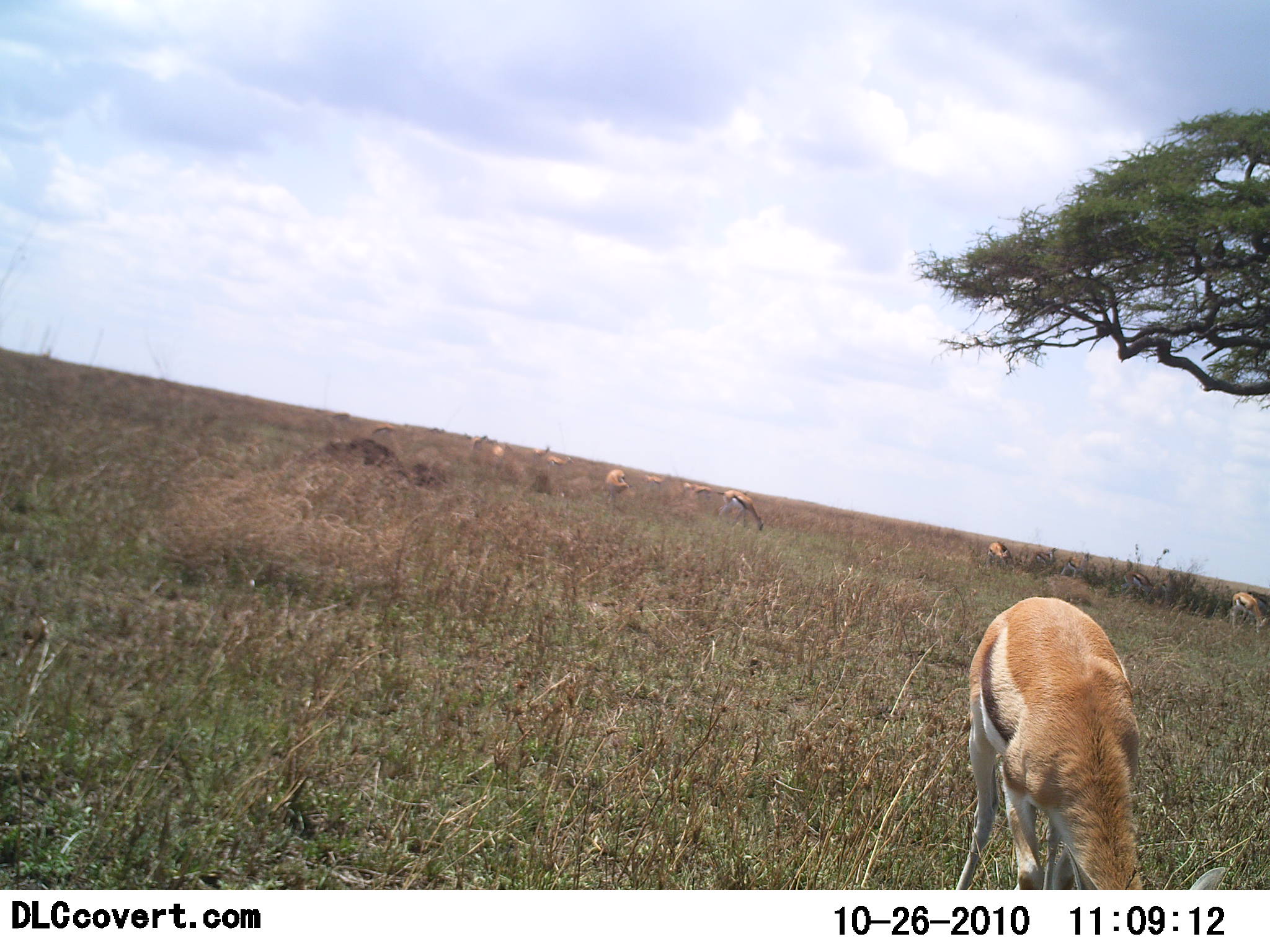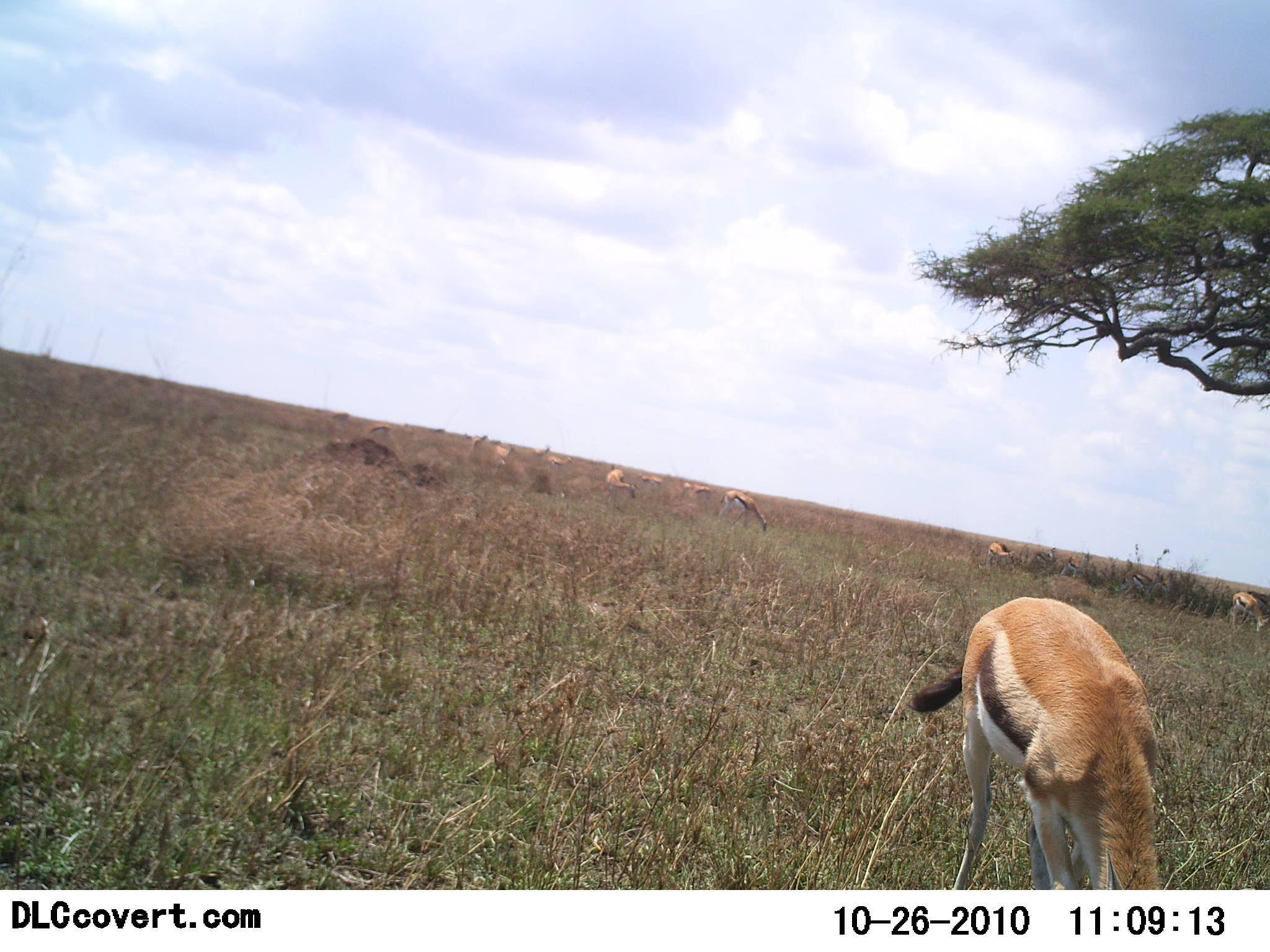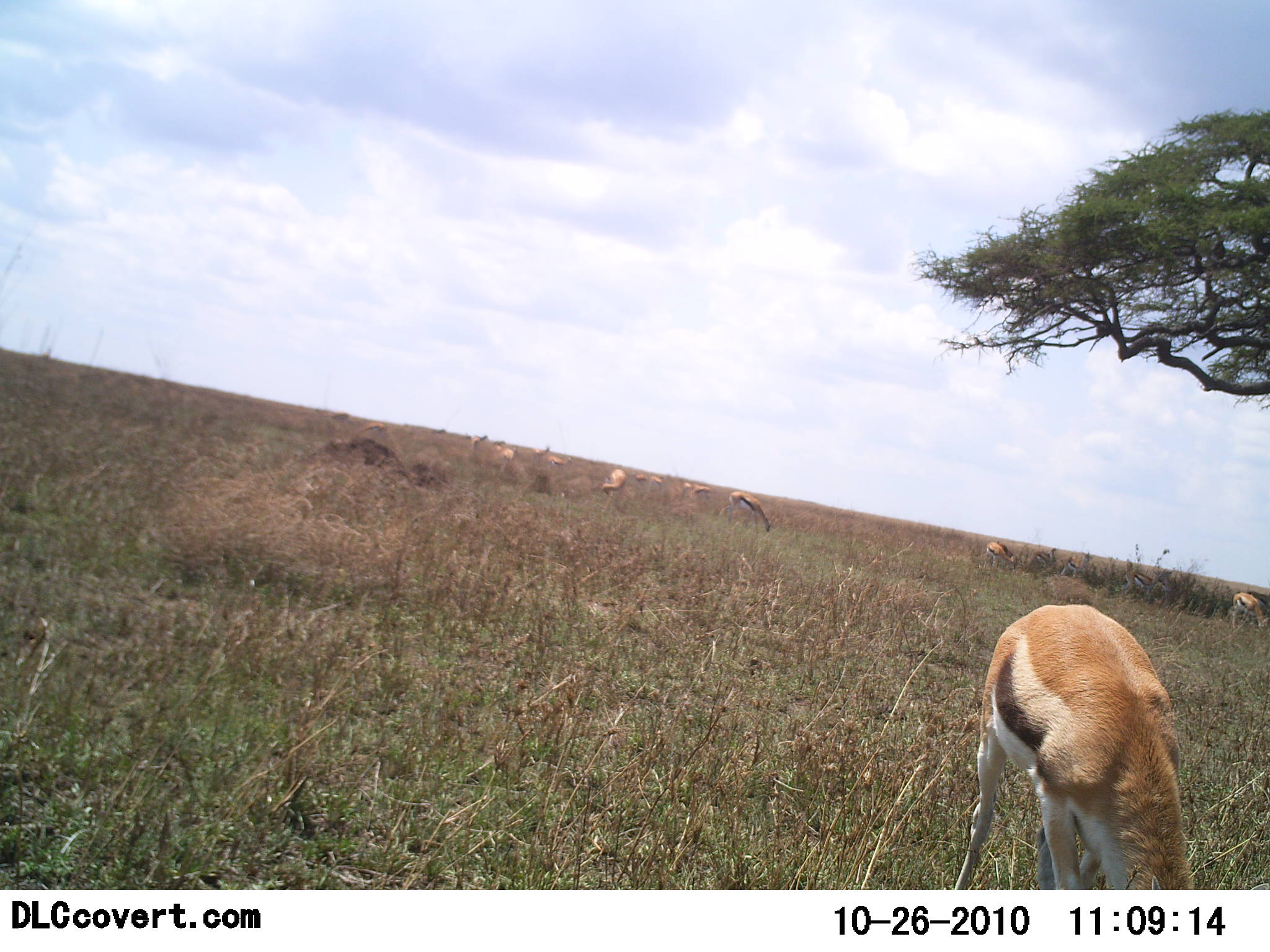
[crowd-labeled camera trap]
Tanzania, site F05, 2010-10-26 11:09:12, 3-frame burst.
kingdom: Animalia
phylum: Chordata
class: Mammalia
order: Artiodactyla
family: Bovidae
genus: Eudorcas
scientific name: Eudorcas thomsonii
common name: thomson's gazelle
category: gazellethomsons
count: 9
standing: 20%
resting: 0%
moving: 13%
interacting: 0%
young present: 0%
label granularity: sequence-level